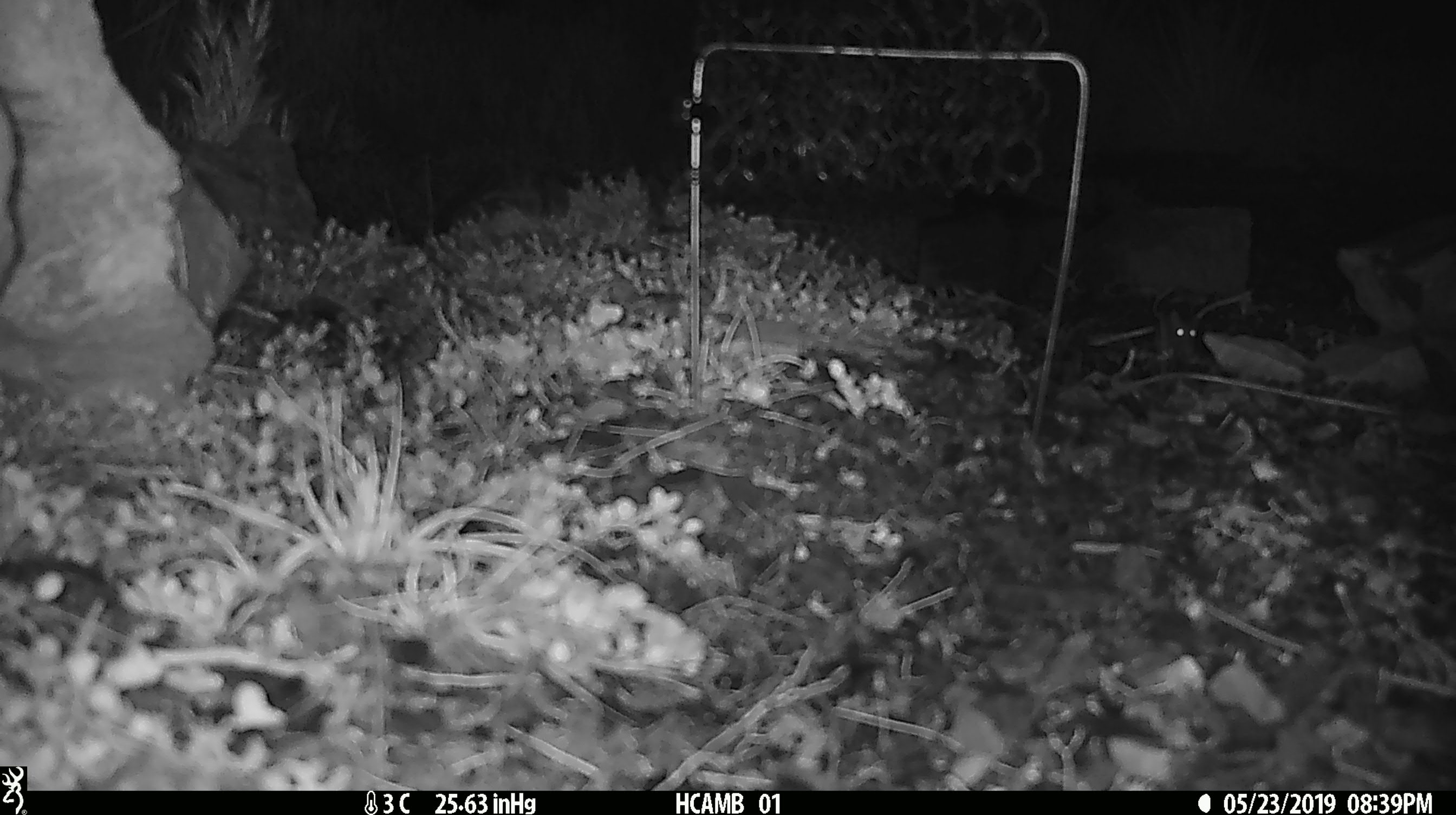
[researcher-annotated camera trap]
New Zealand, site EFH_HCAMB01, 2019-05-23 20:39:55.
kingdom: Animalia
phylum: Chordata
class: Mammalia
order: Rodentia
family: Muridae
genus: Mus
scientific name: Mus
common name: mouse